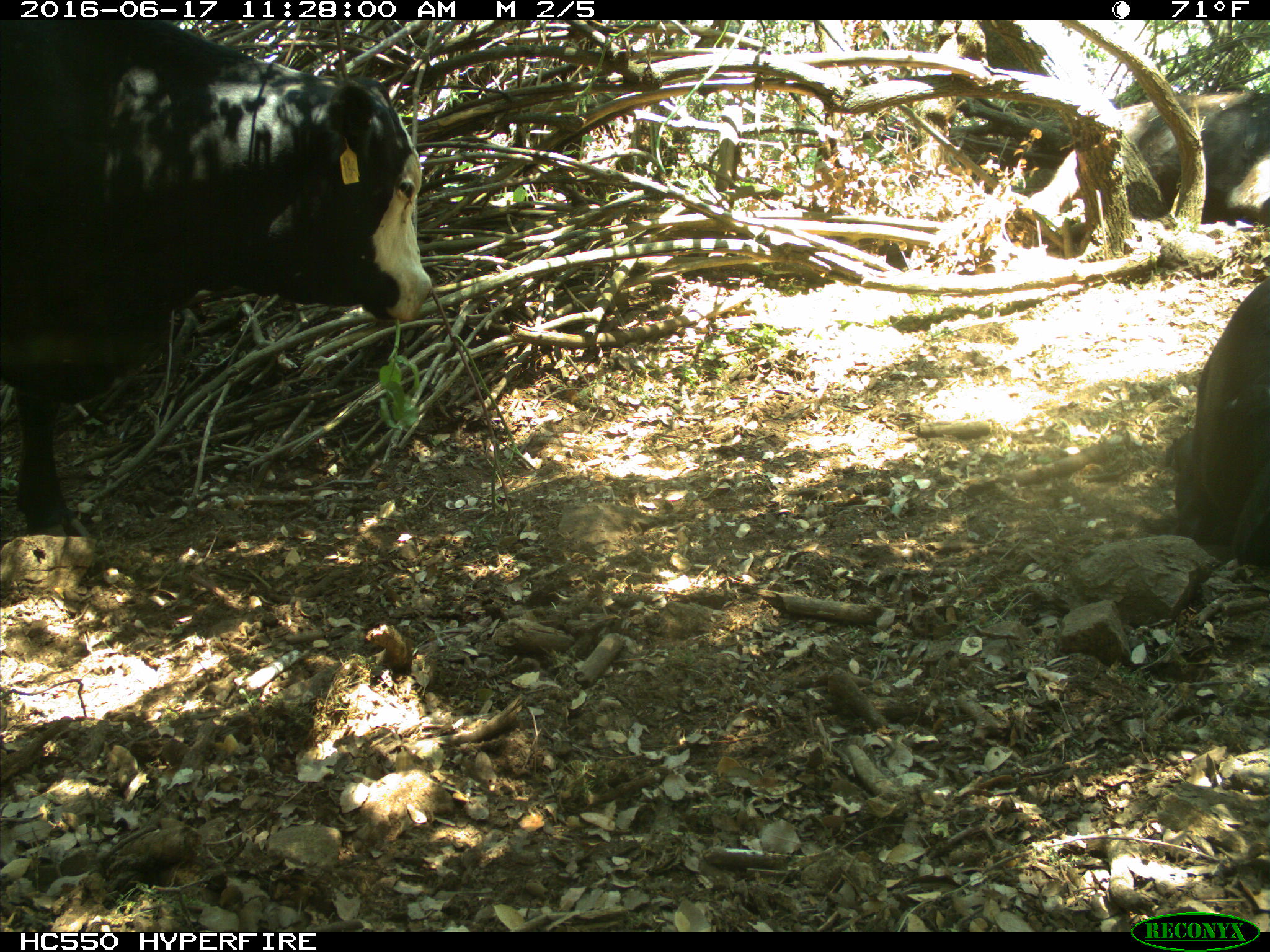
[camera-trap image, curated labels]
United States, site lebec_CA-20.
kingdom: Animalia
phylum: Chordata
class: Mammalia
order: Artiodactyla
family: Bovidae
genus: Bos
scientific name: Bos taurus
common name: domestic cow